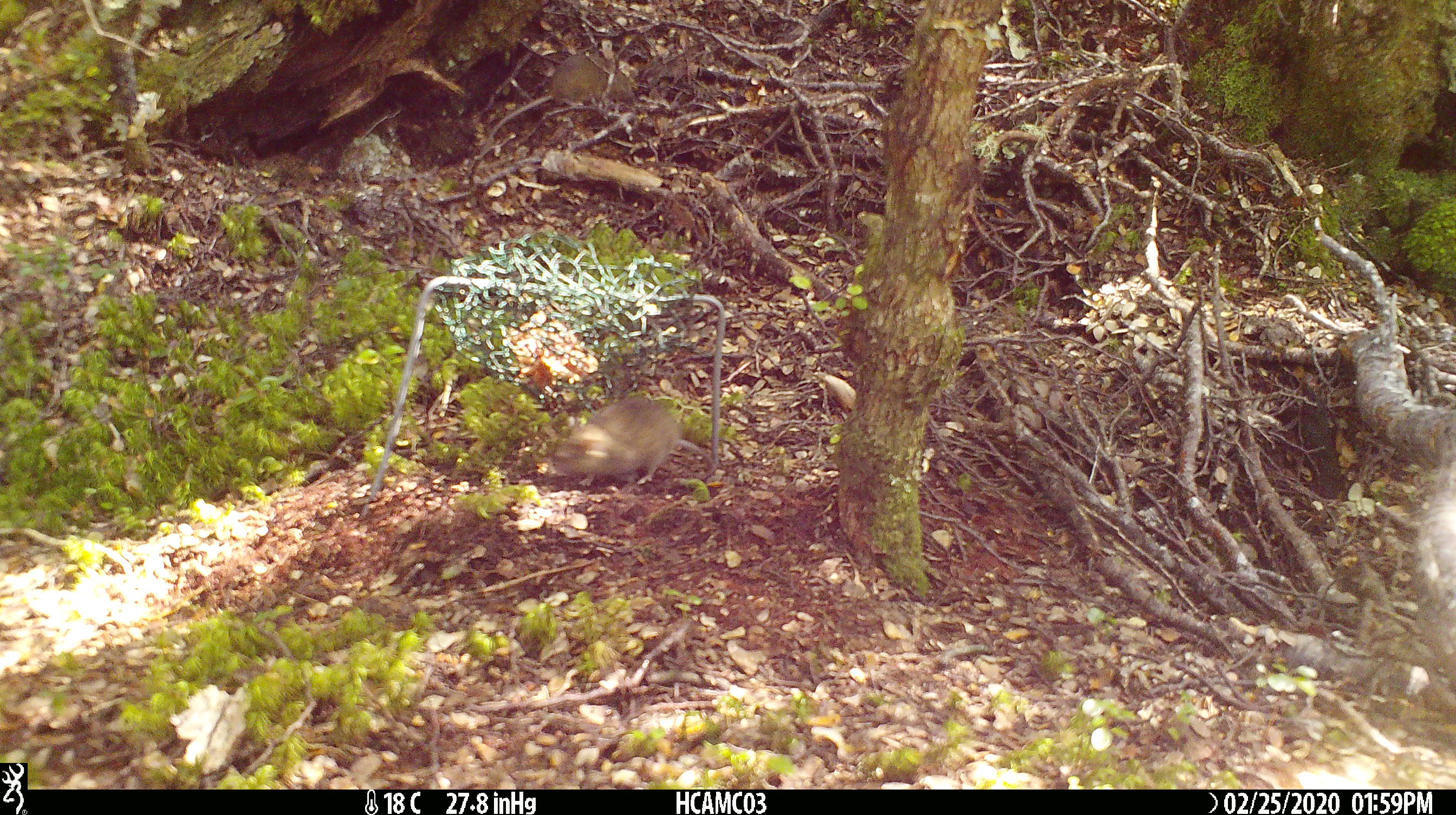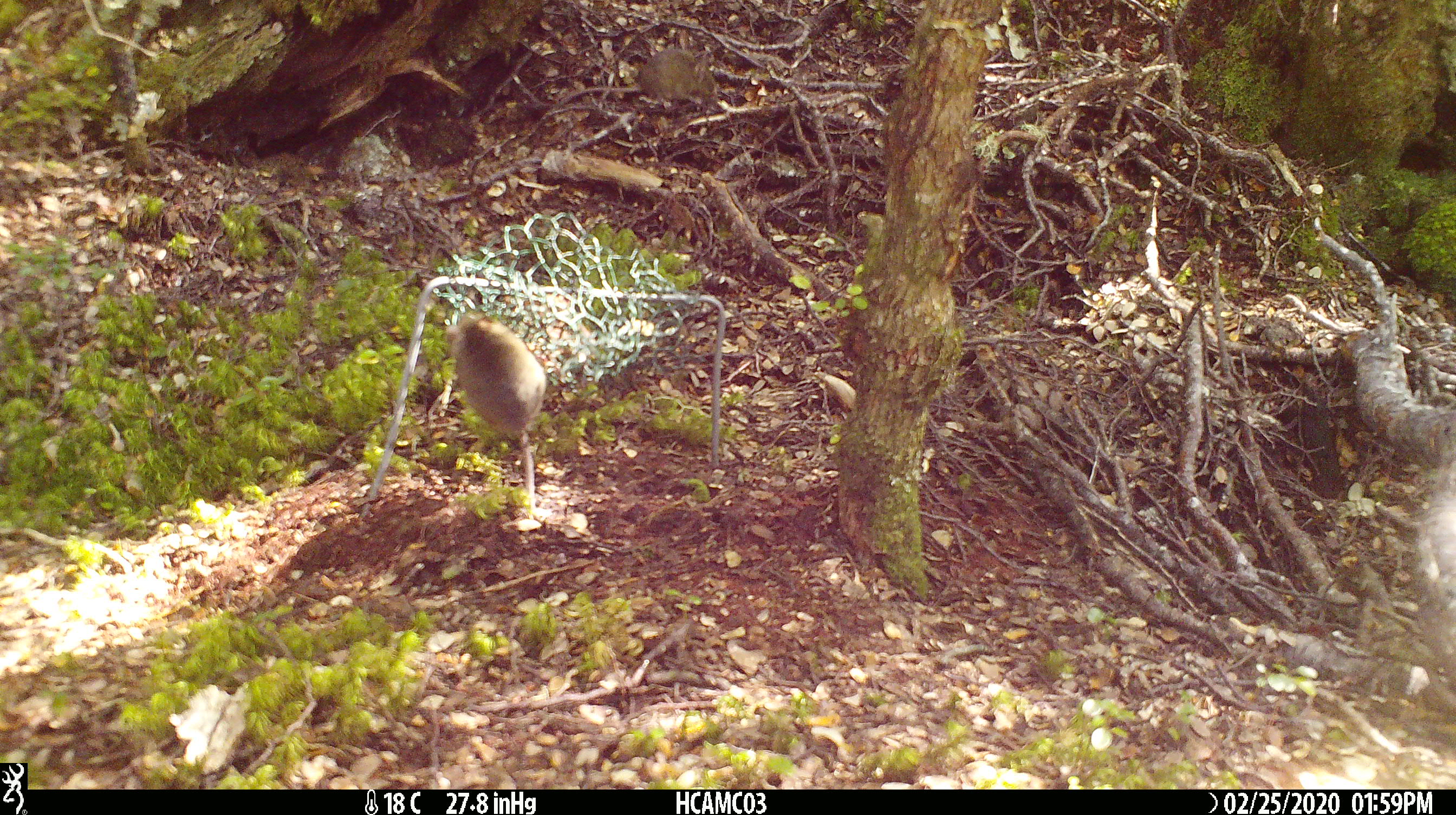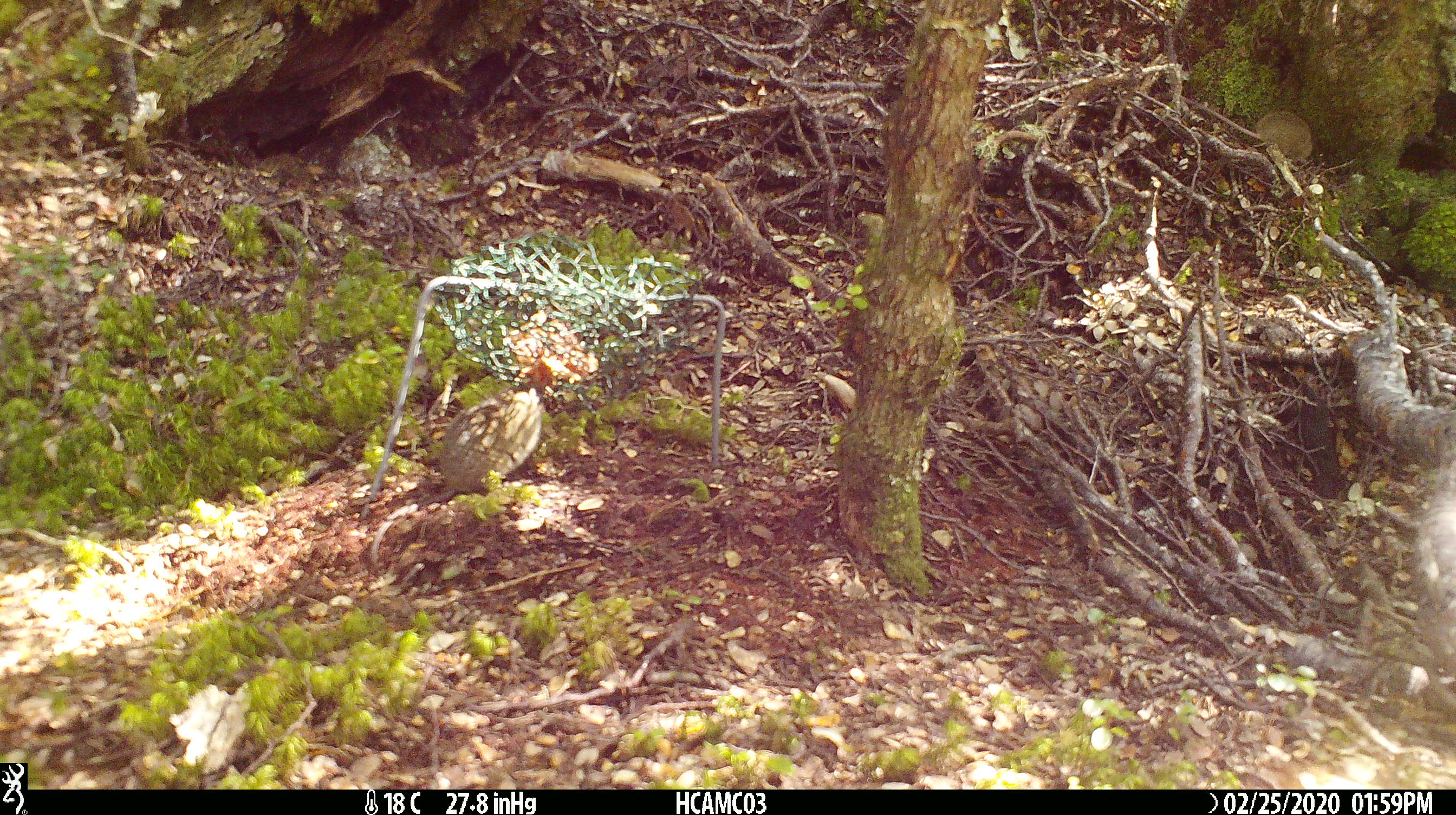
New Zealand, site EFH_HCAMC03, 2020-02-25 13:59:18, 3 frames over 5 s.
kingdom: Animalia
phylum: Chordata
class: Mammalia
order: Rodentia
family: Muridae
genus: Mus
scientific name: Mus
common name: mouse